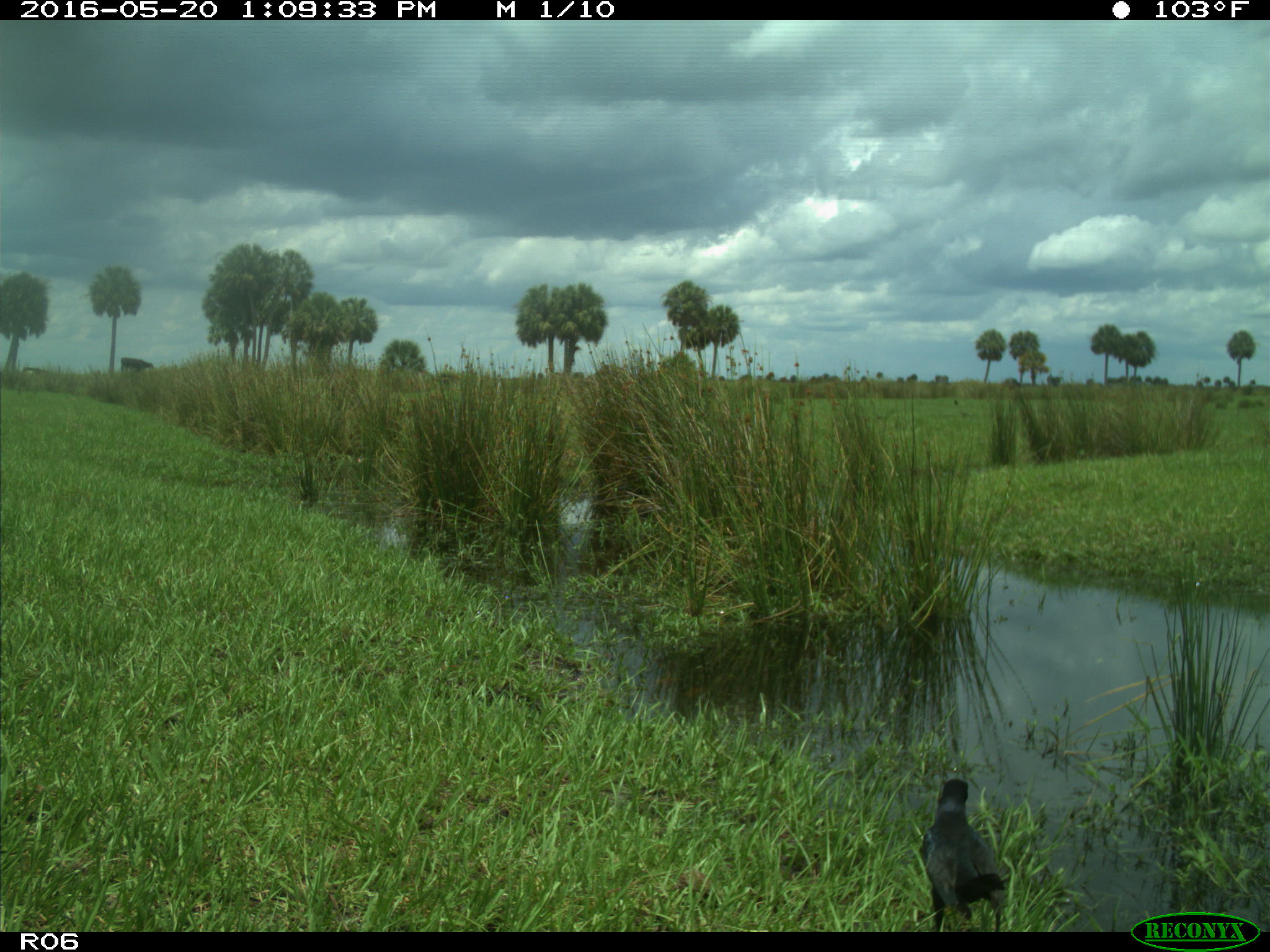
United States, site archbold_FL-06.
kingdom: Animalia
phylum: Chordata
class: Aves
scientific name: Aves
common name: birds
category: unidentified bird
Unidentified bird (birds) (Aves).